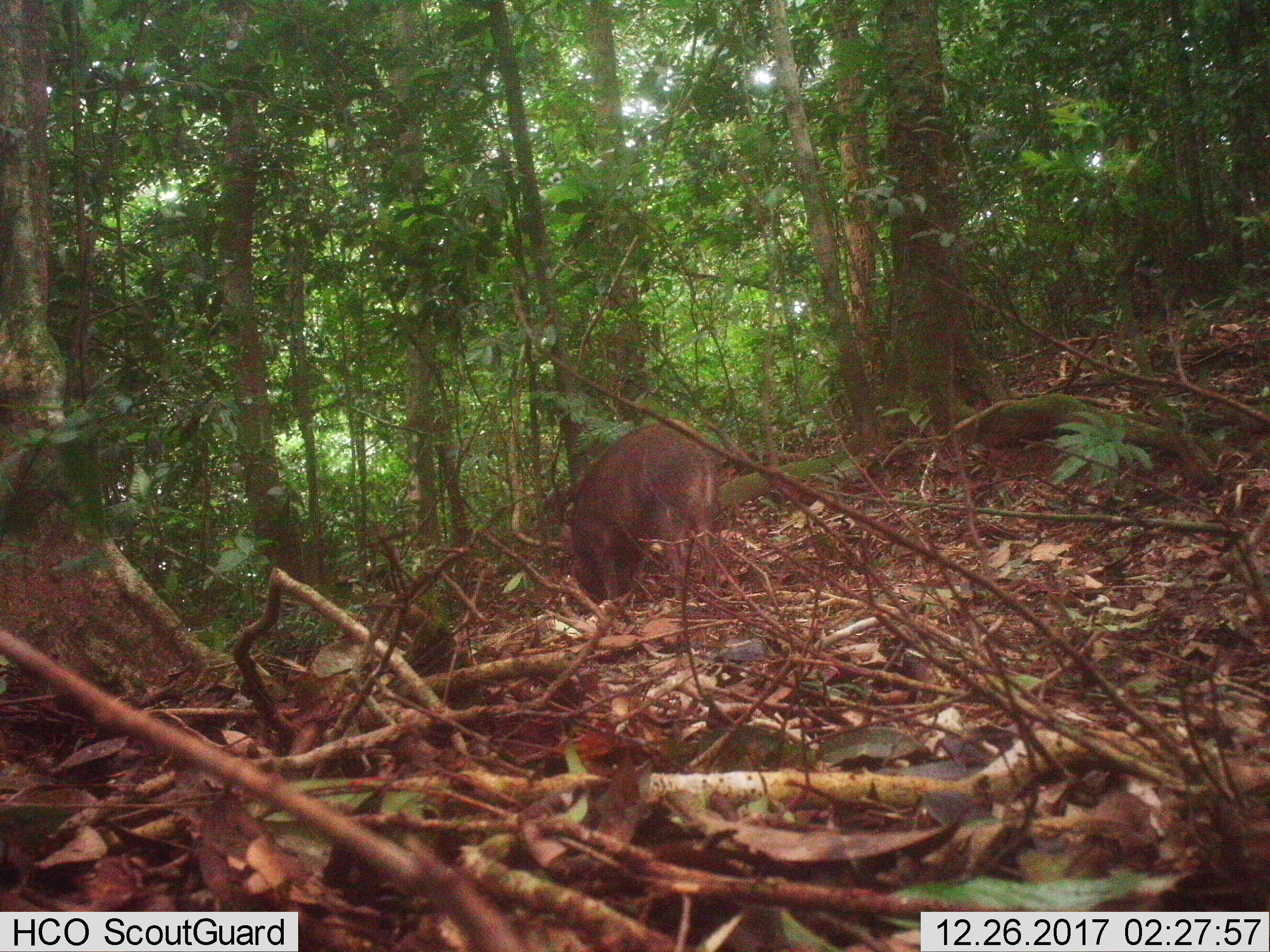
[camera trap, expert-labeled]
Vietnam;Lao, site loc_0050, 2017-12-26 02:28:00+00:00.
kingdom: Animalia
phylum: Chordata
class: Mammalia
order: Artiodactyla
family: Suidae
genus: Sus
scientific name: Sus scrofa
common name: eurasian wild pig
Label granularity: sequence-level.